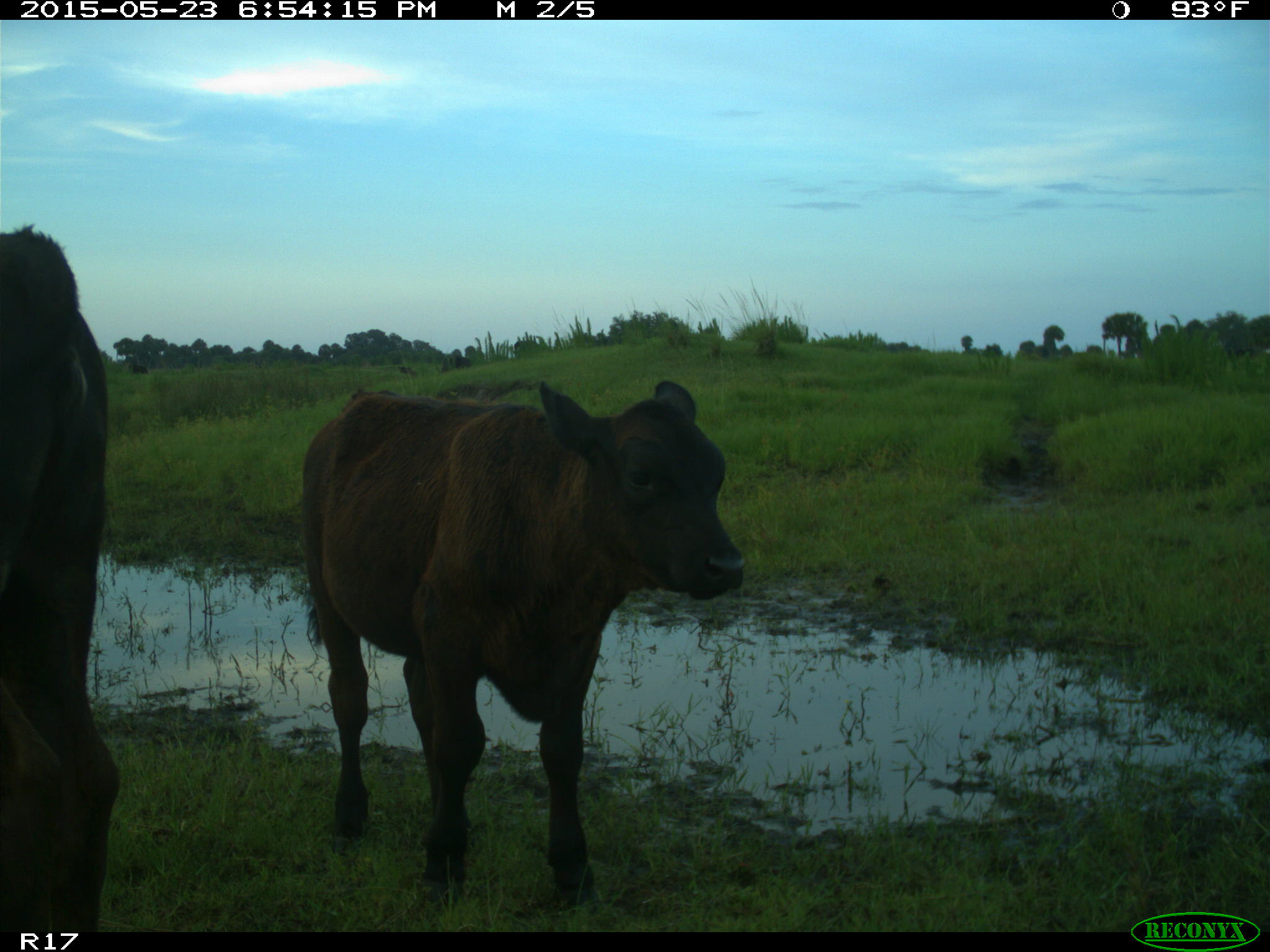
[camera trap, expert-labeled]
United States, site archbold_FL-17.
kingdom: Animalia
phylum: Chordata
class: Mammalia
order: Artiodactyla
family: Bovidae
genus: Bos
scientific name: Bos taurus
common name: domestic cow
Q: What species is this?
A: Bos taurus (domestic cow).